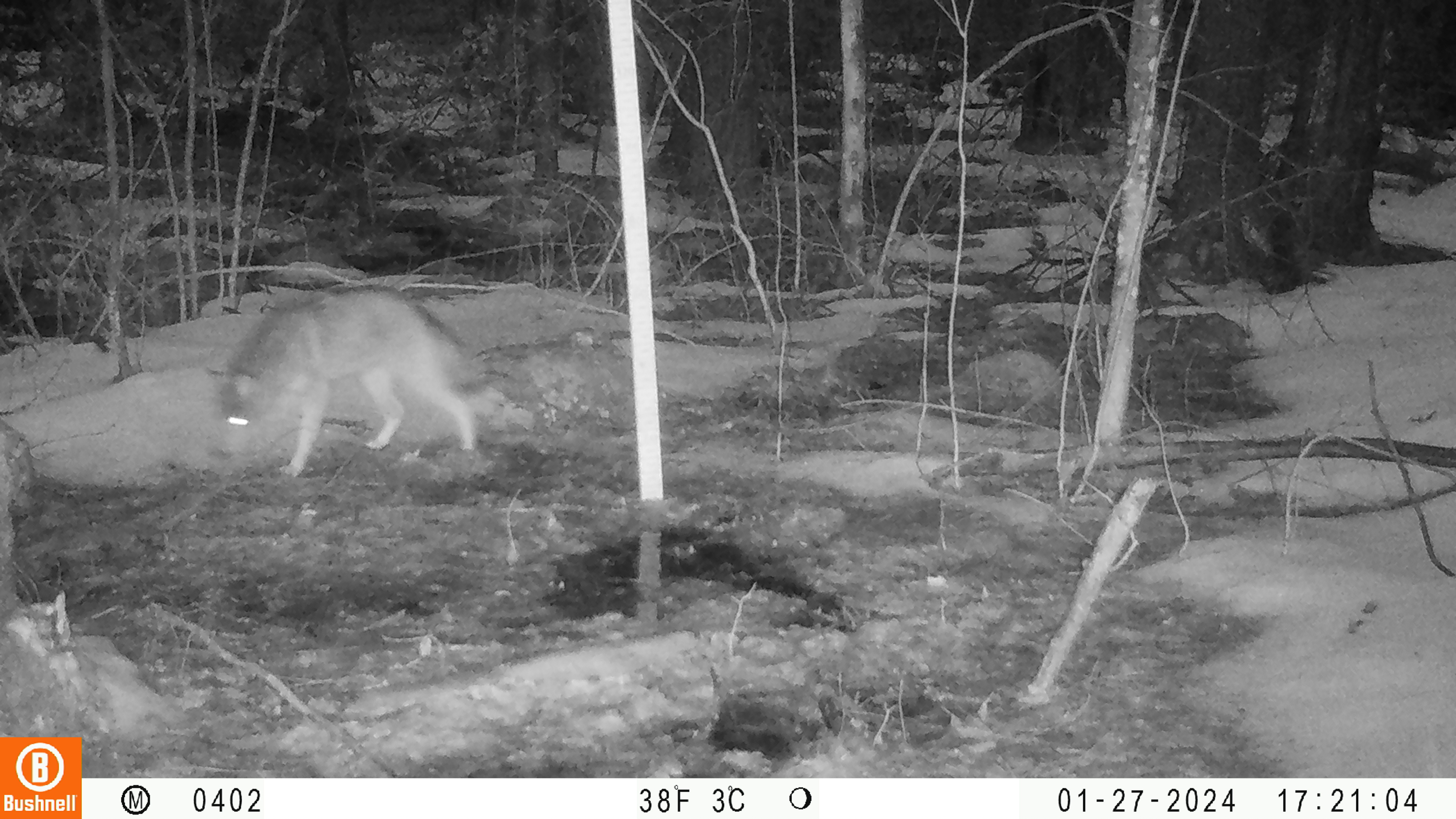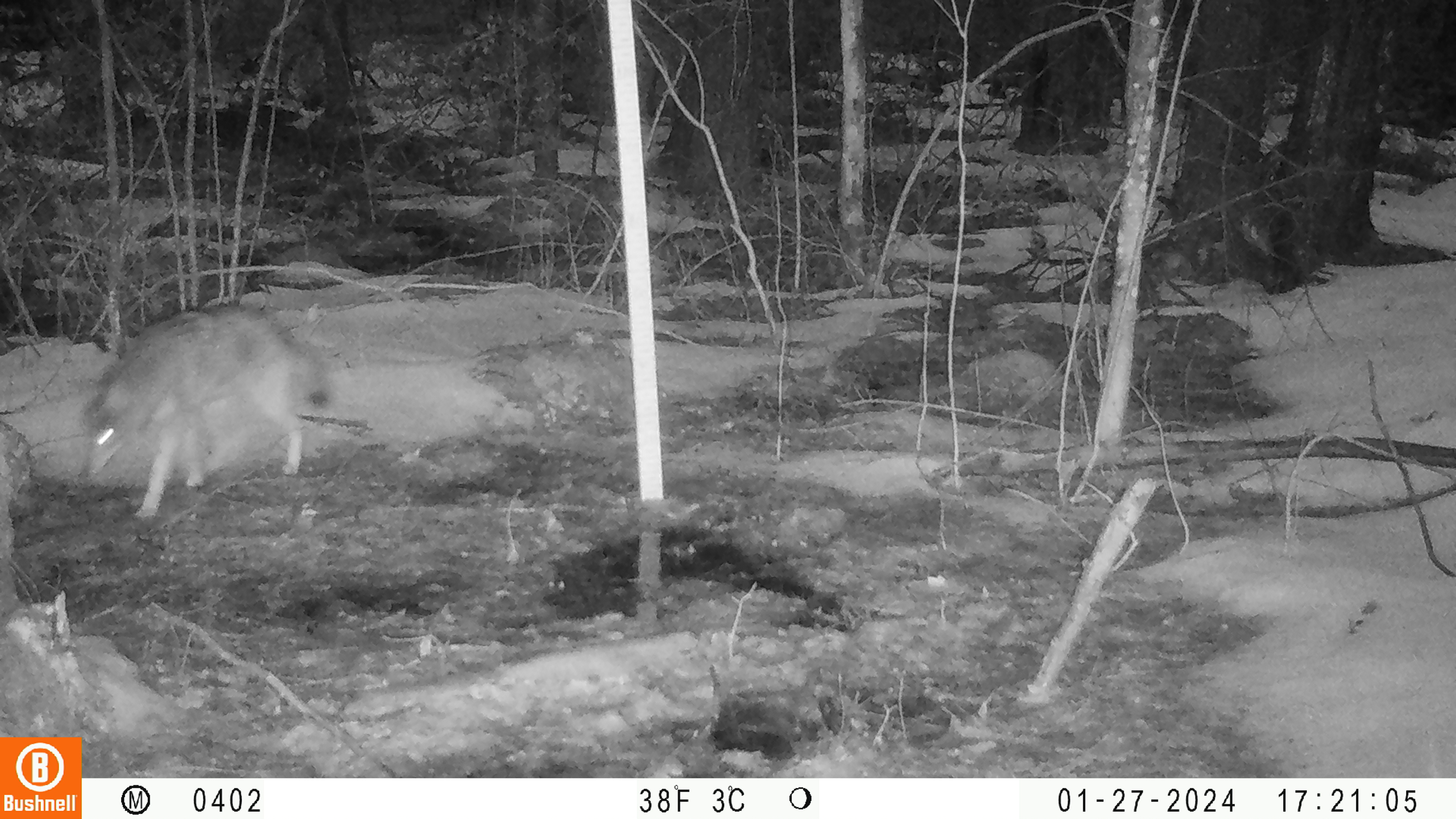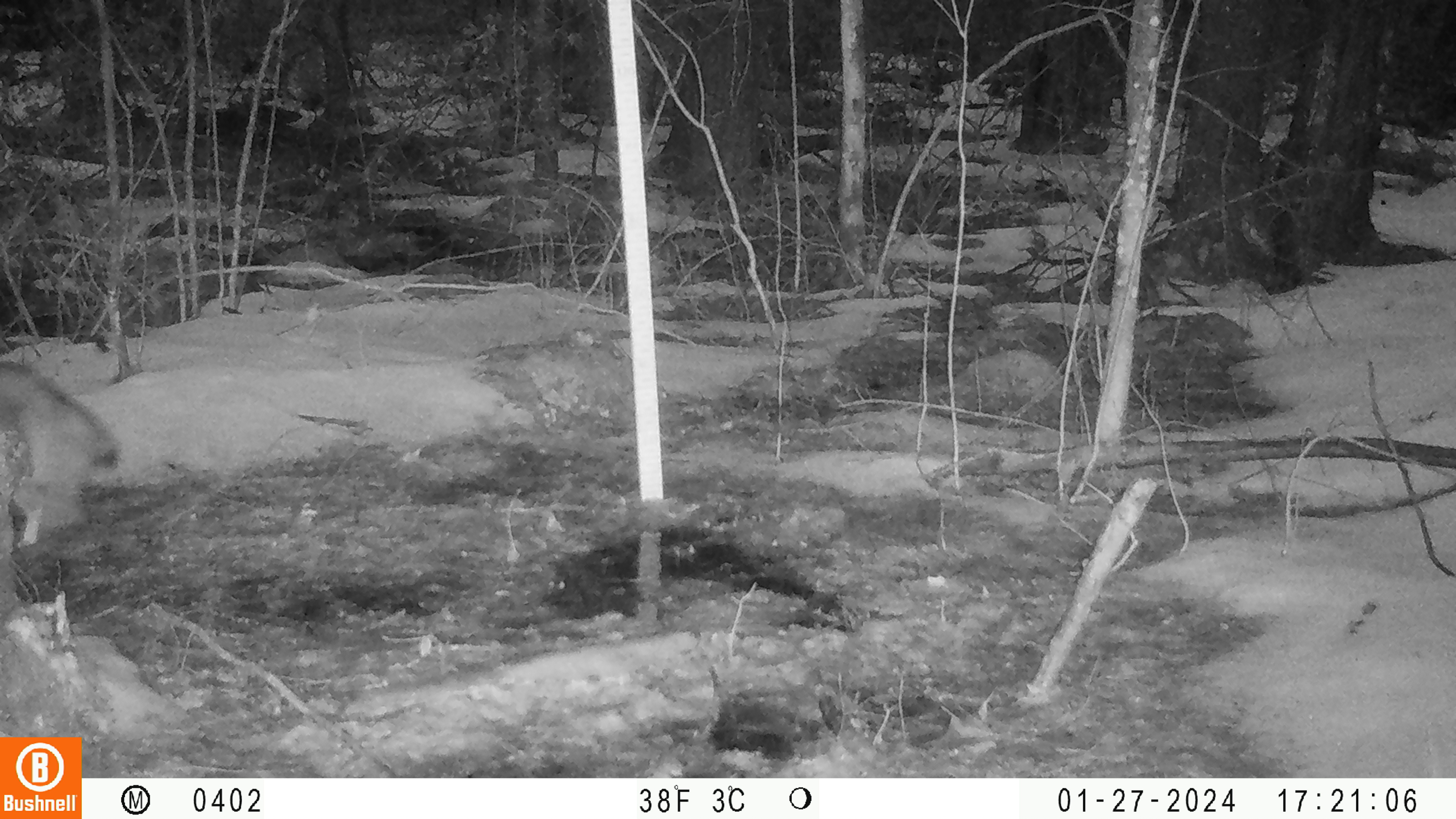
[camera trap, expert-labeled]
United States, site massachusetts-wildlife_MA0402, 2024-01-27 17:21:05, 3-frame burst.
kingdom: Animalia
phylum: Chordata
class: Mammalia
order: Carnivora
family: Canidae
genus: Canis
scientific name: Canis latrans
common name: coyote